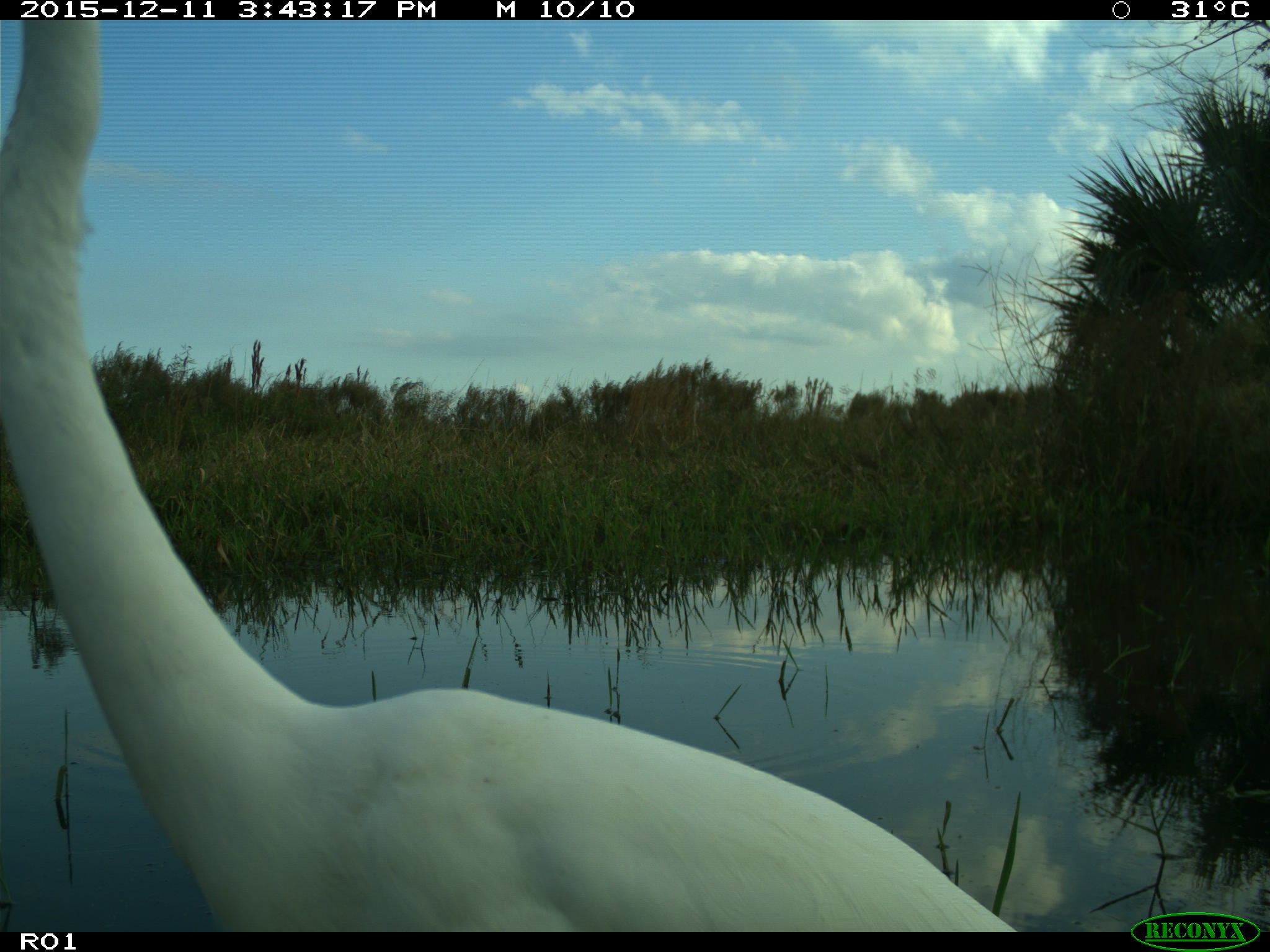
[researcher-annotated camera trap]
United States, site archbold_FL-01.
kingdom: Animalia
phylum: Chordata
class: Aves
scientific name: Aves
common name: birds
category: unidentified bird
Unidentified bird (birds) (Aves).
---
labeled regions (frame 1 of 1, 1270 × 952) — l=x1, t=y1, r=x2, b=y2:
animal: l=1, t=21, r=1017, b=932